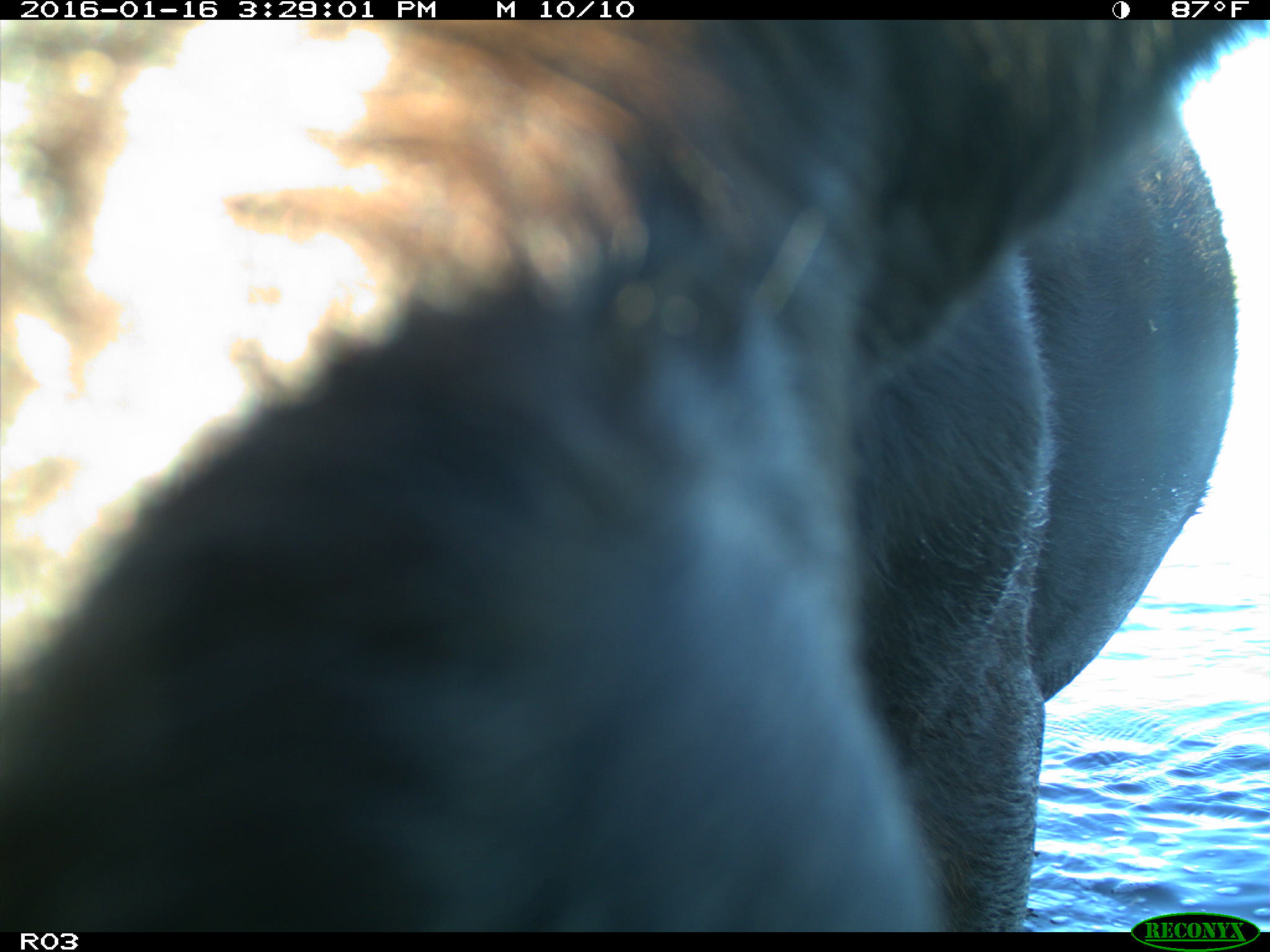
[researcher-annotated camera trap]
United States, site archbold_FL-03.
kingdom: Animalia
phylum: Chordata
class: Mammalia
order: Artiodactyla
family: Bovidae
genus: Bos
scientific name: Bos taurus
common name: domestic cow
Bos taurus (domestic cow).